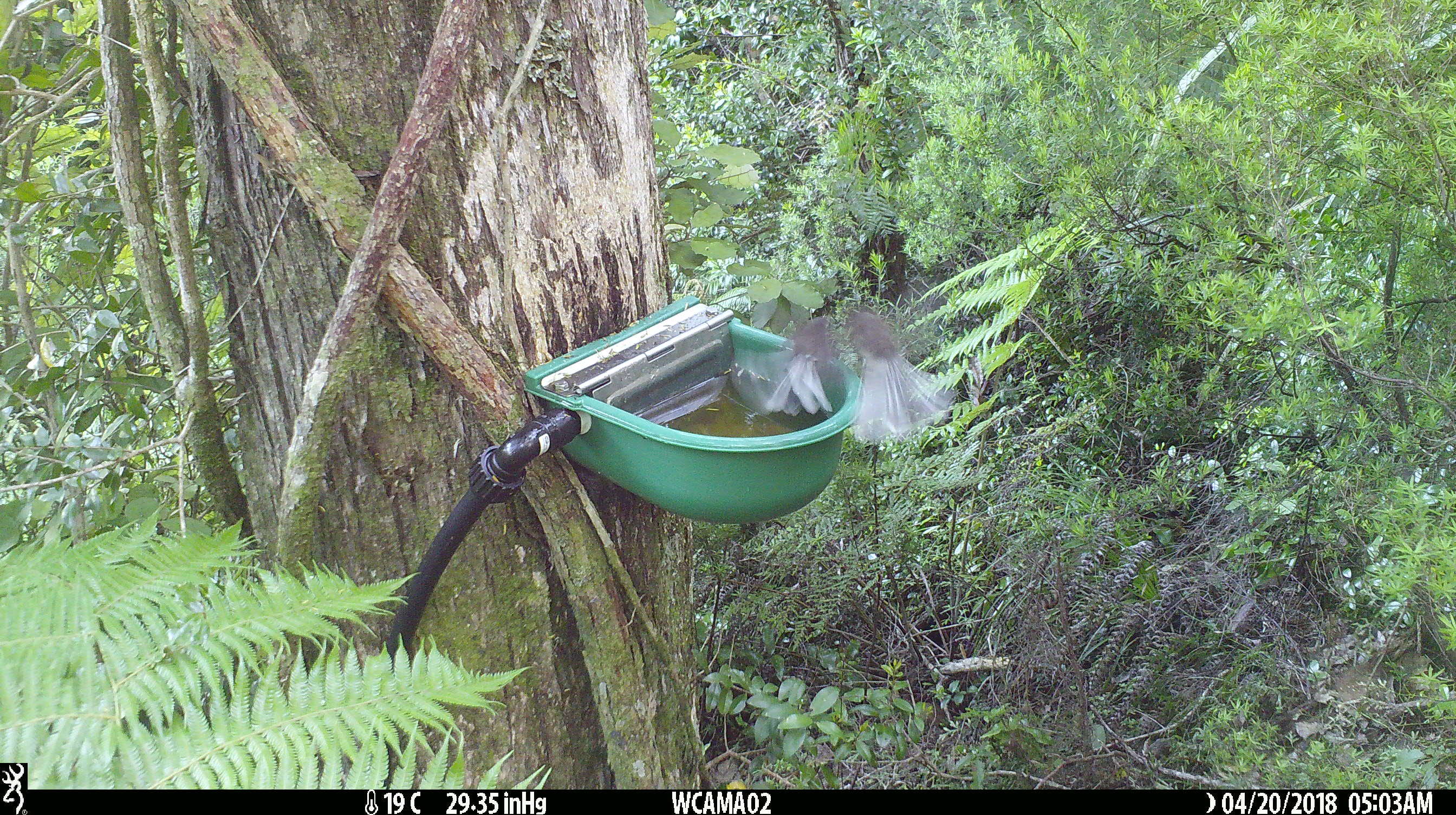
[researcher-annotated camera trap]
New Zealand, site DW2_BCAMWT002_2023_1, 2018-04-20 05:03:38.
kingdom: Animalia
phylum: Chordata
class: Aves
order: Passeriformes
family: Rhipiduridae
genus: Rhipidura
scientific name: Rhipidura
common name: fantails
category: fantail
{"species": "fantail (fantails) (Rhipidura)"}